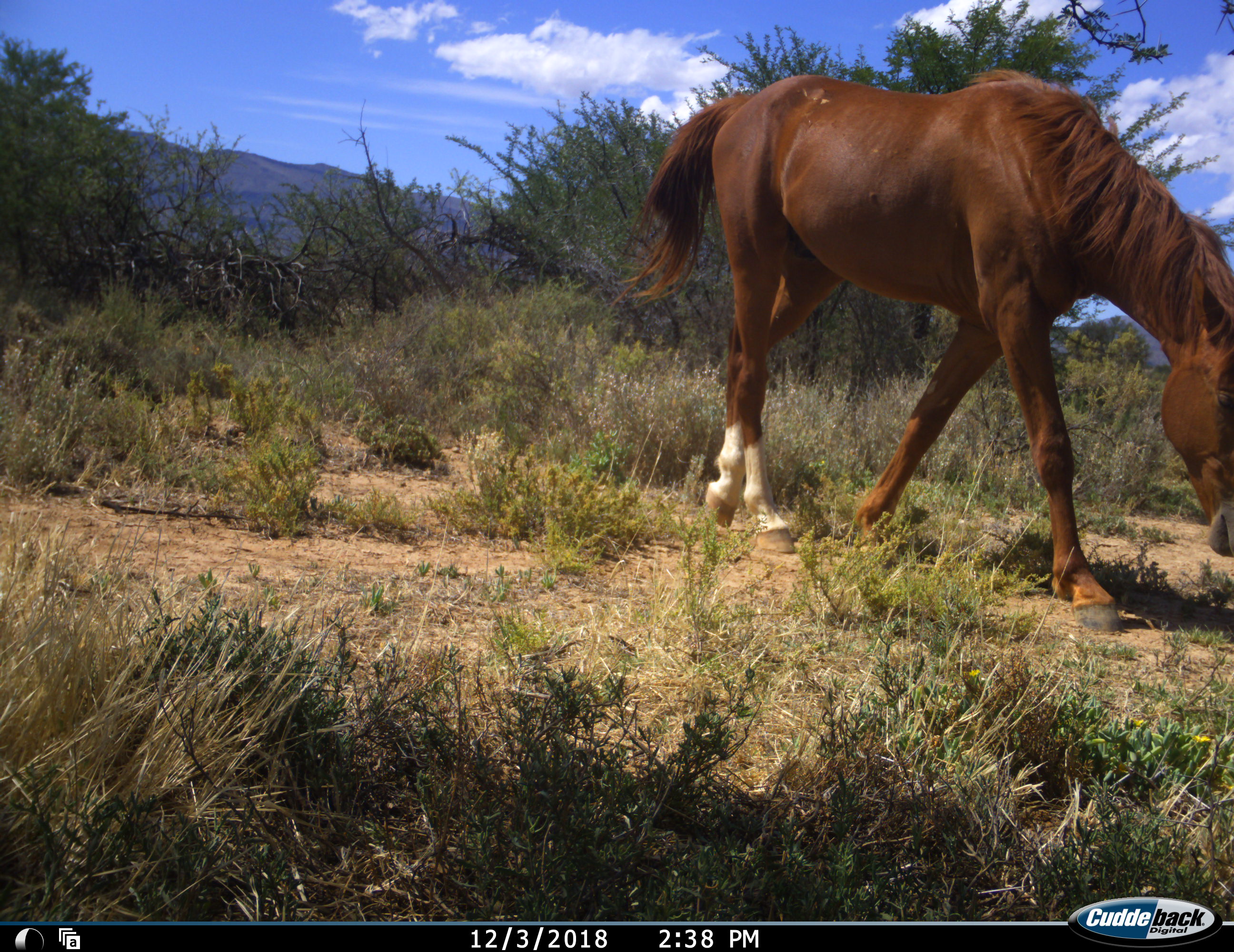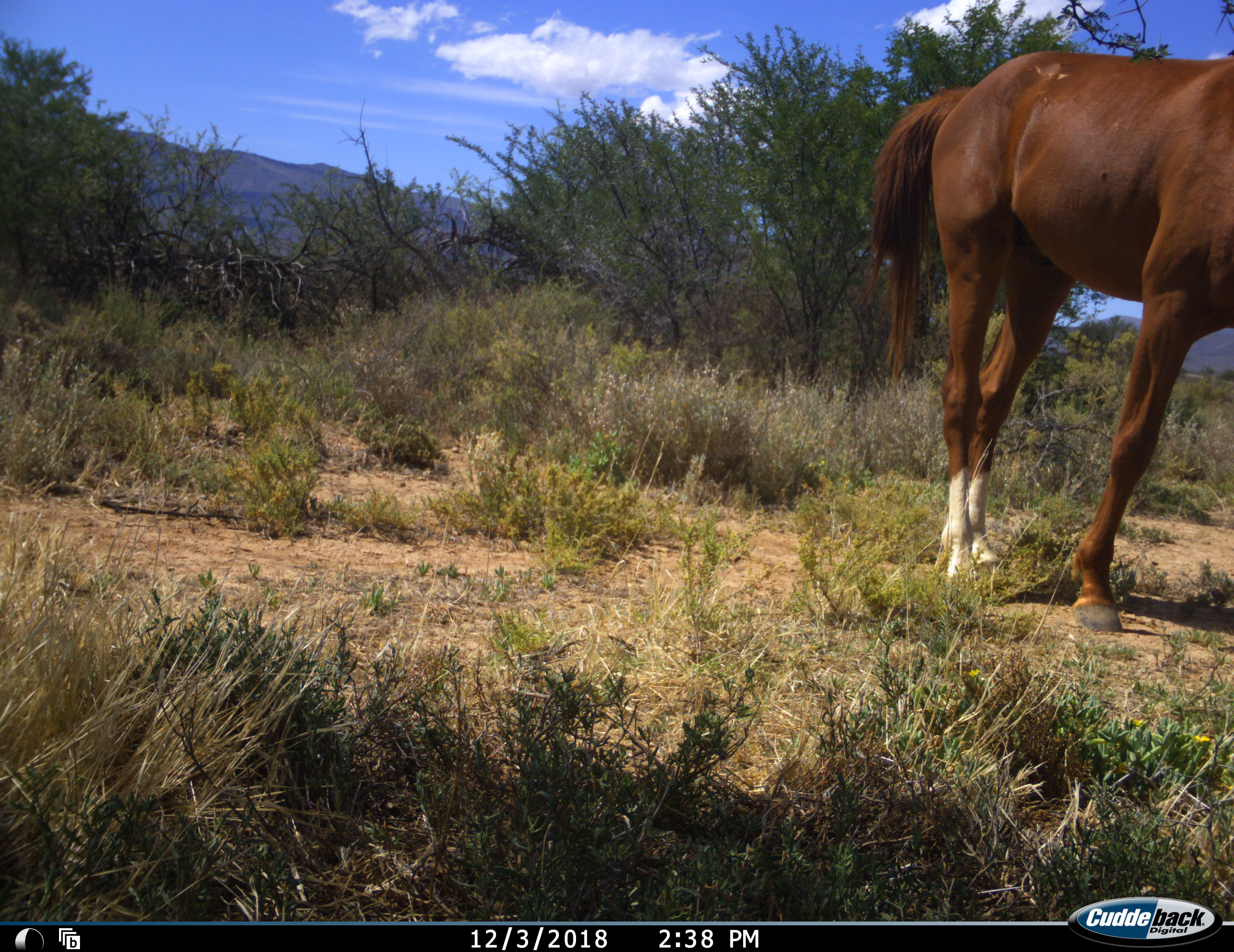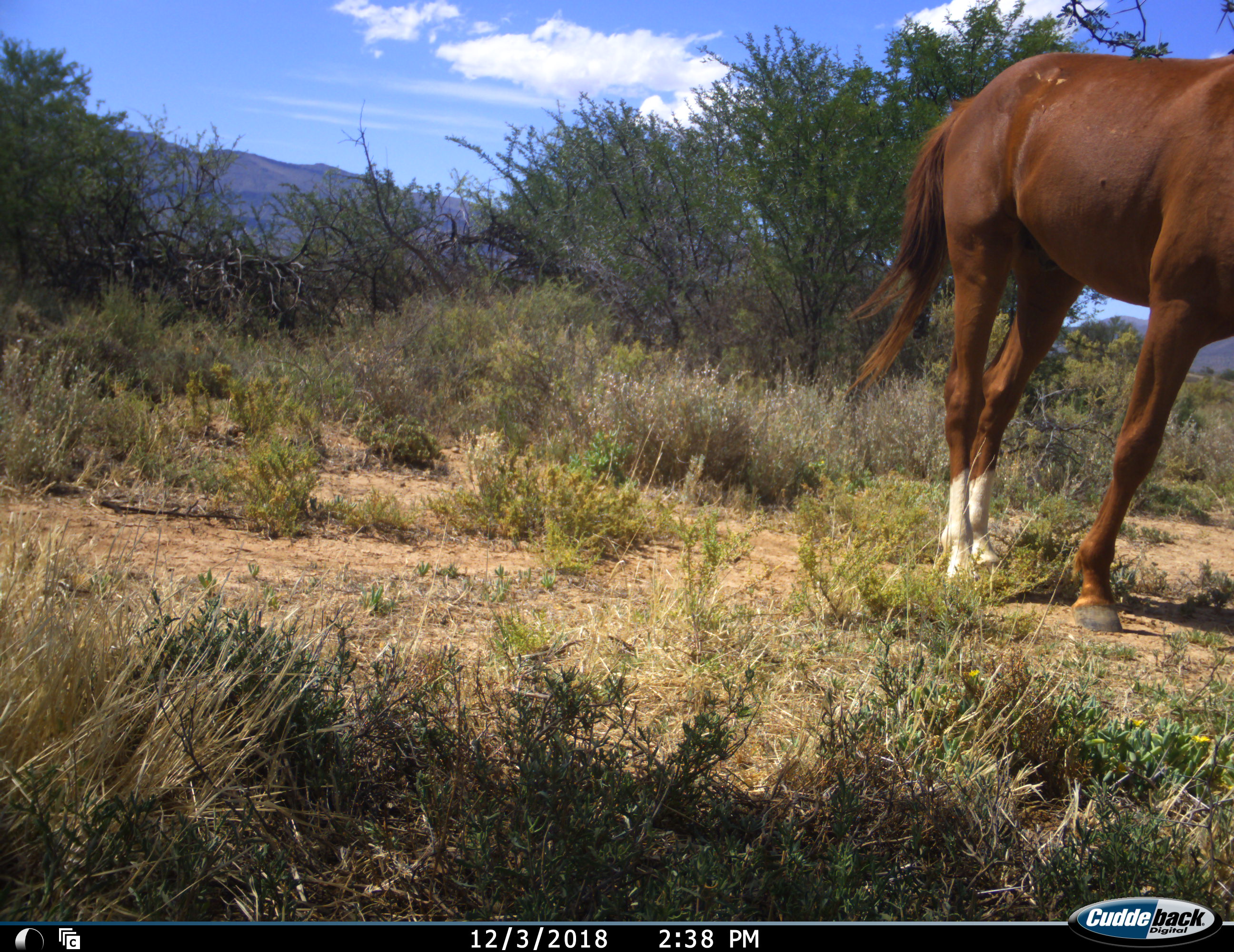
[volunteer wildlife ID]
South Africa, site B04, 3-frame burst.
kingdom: Animalia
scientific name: Animalia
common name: animal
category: domesticanimal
Domesticanimal (animal) (Animalia), count 1. Behavior (volunteer vote fractions): standing 10%, resting 0%, moving 70%, interacting 0%. Young present (vote fraction): 0%. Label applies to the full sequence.